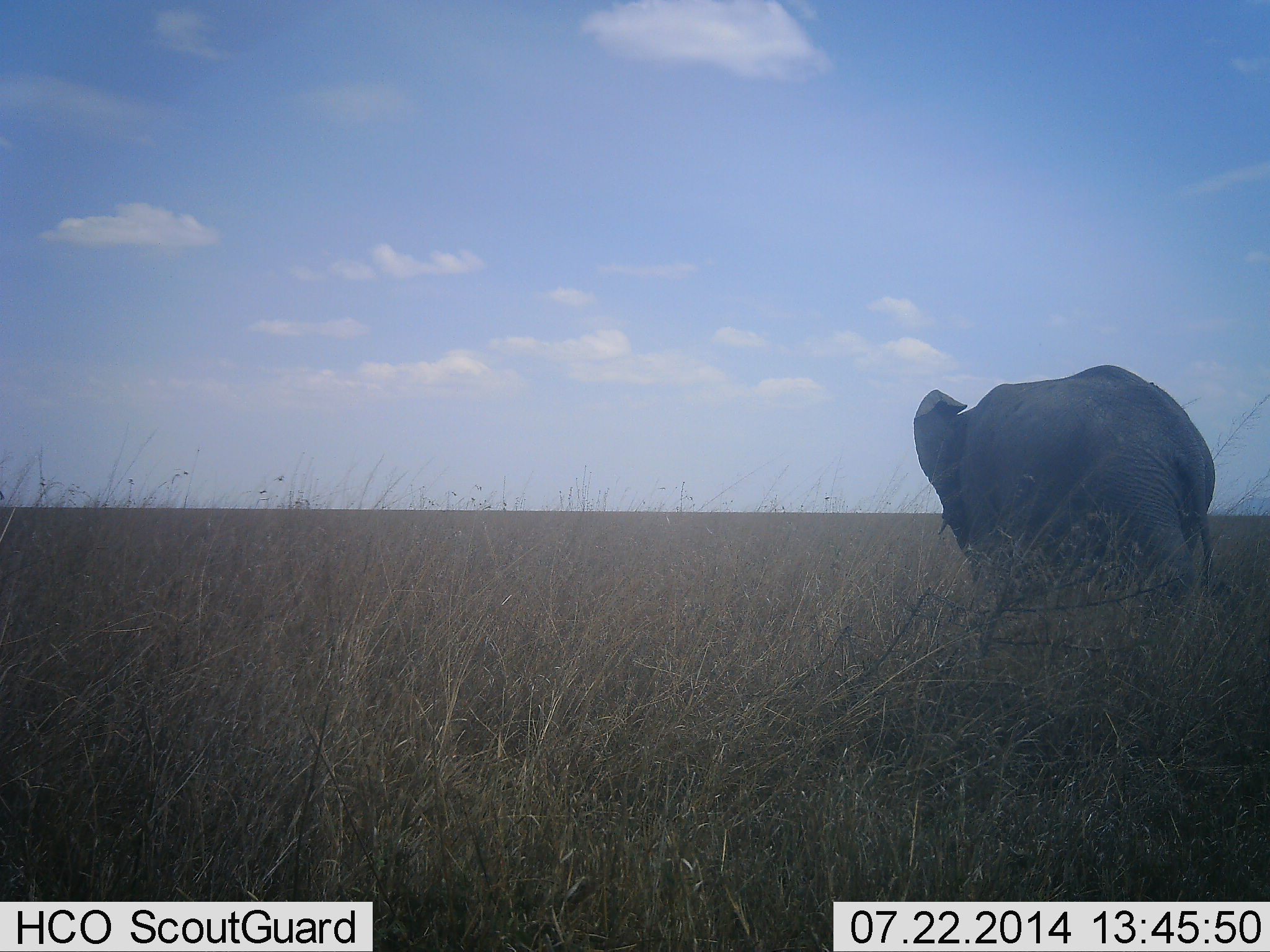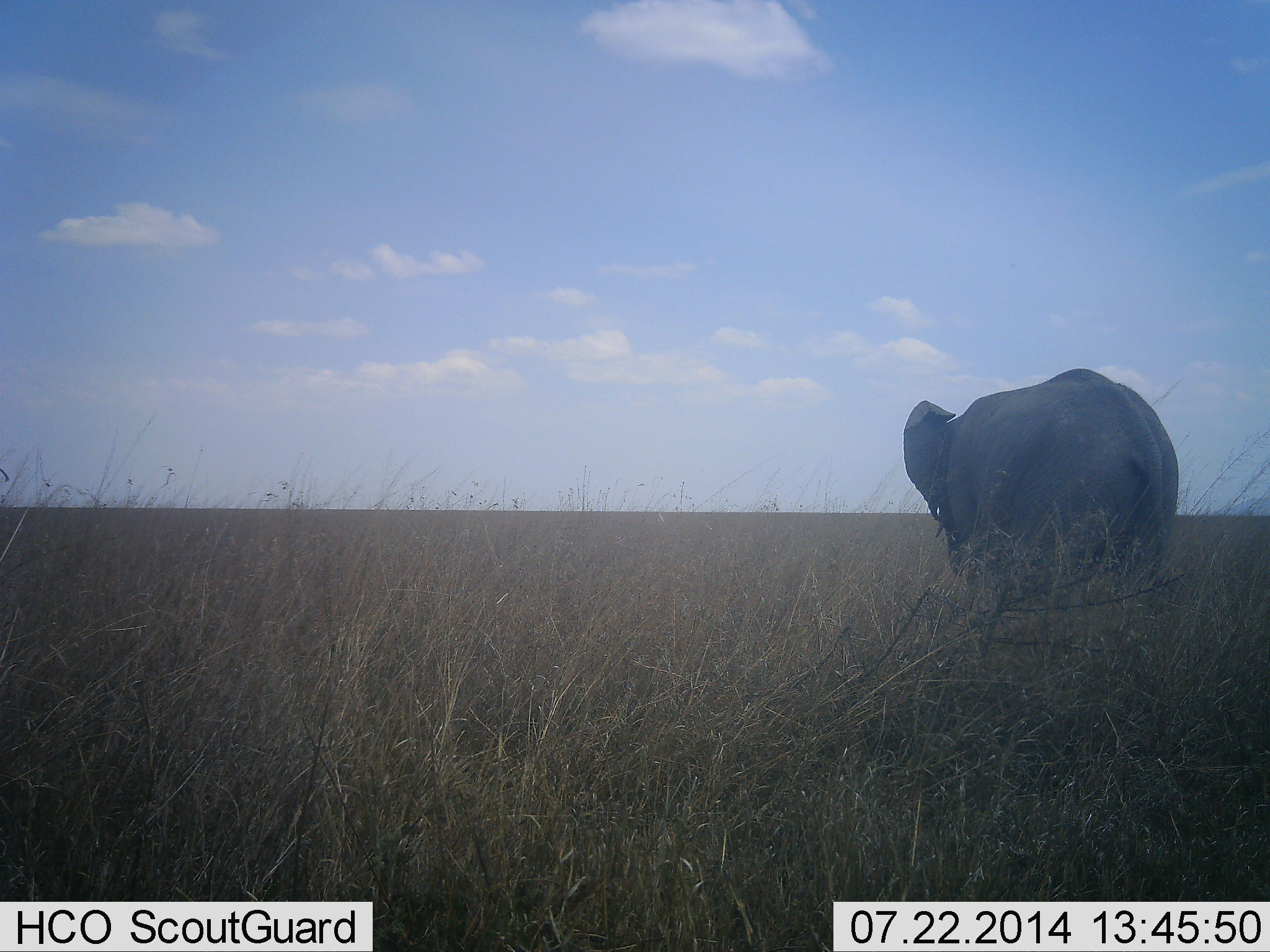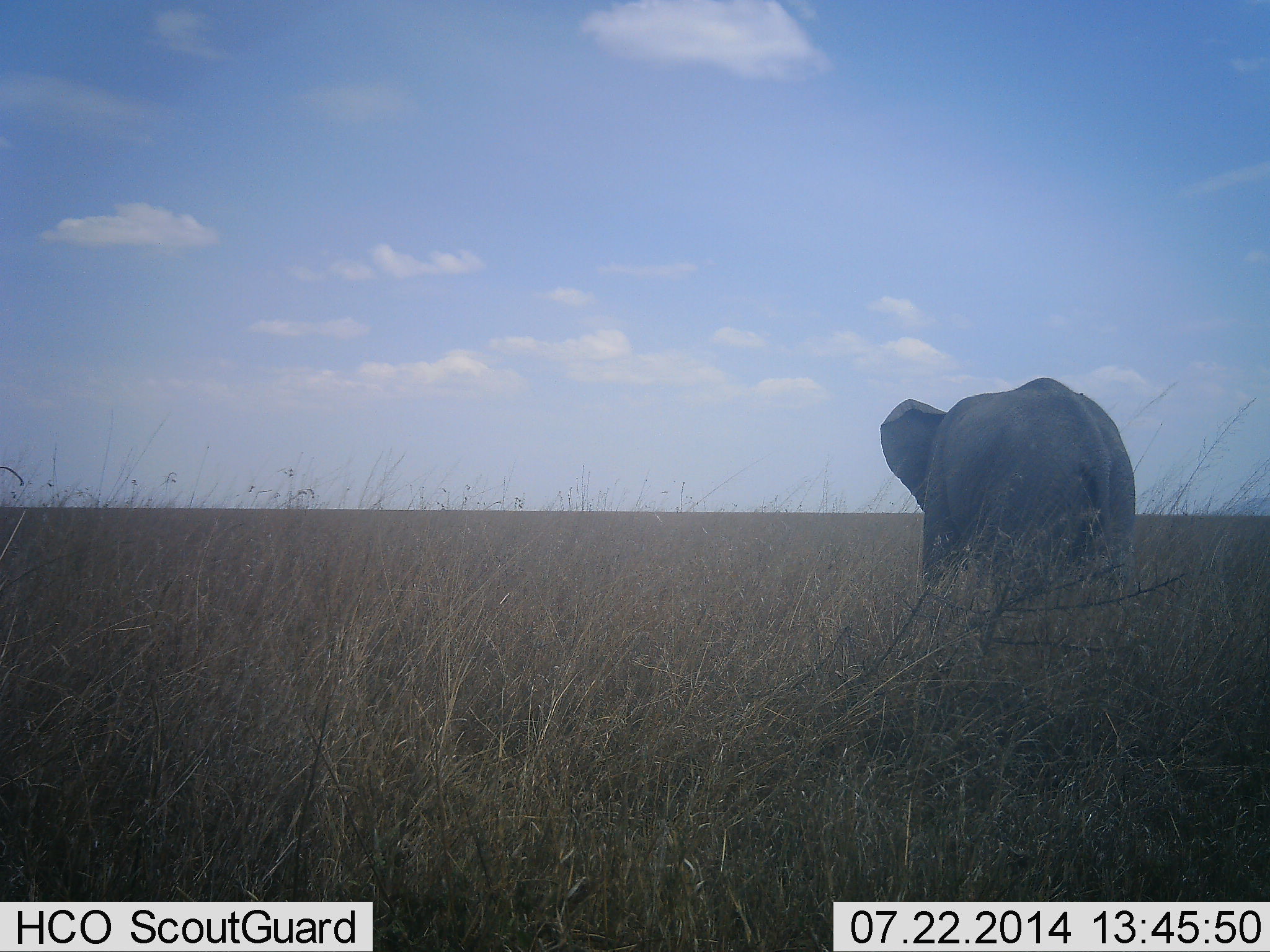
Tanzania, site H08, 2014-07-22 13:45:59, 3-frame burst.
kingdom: Animalia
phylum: Chordata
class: Mammalia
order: Proboscidea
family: Elephantidae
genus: Loxodonta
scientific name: Loxodonta africana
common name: african bush elephant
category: elephant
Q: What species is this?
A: Elephant (african bush elephant) (Loxodonta africana).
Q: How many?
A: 1.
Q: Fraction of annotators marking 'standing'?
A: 30%.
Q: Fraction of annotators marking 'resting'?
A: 0%.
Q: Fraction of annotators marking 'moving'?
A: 80%.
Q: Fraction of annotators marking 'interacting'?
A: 0%.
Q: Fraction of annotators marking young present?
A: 0%.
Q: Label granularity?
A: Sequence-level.